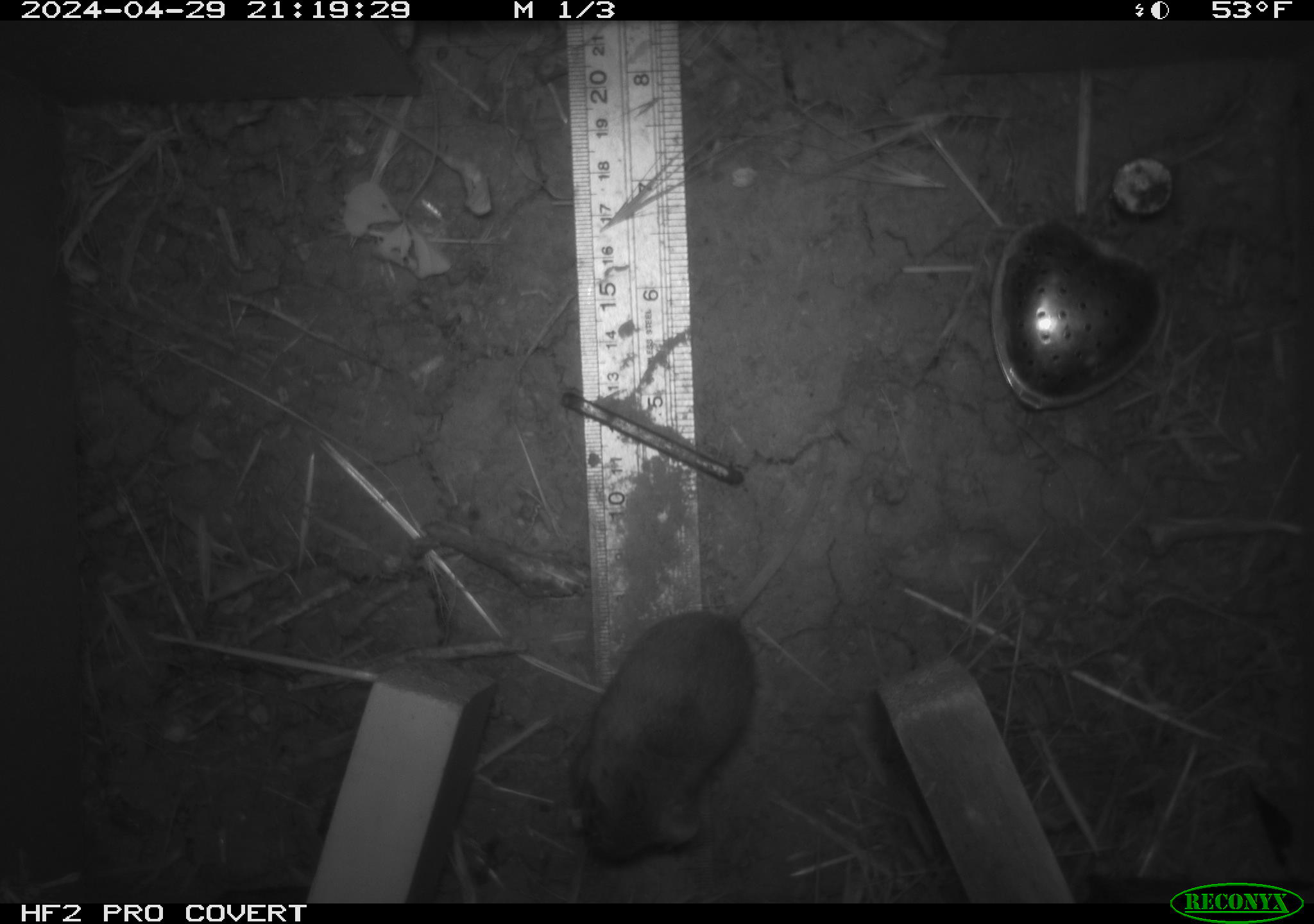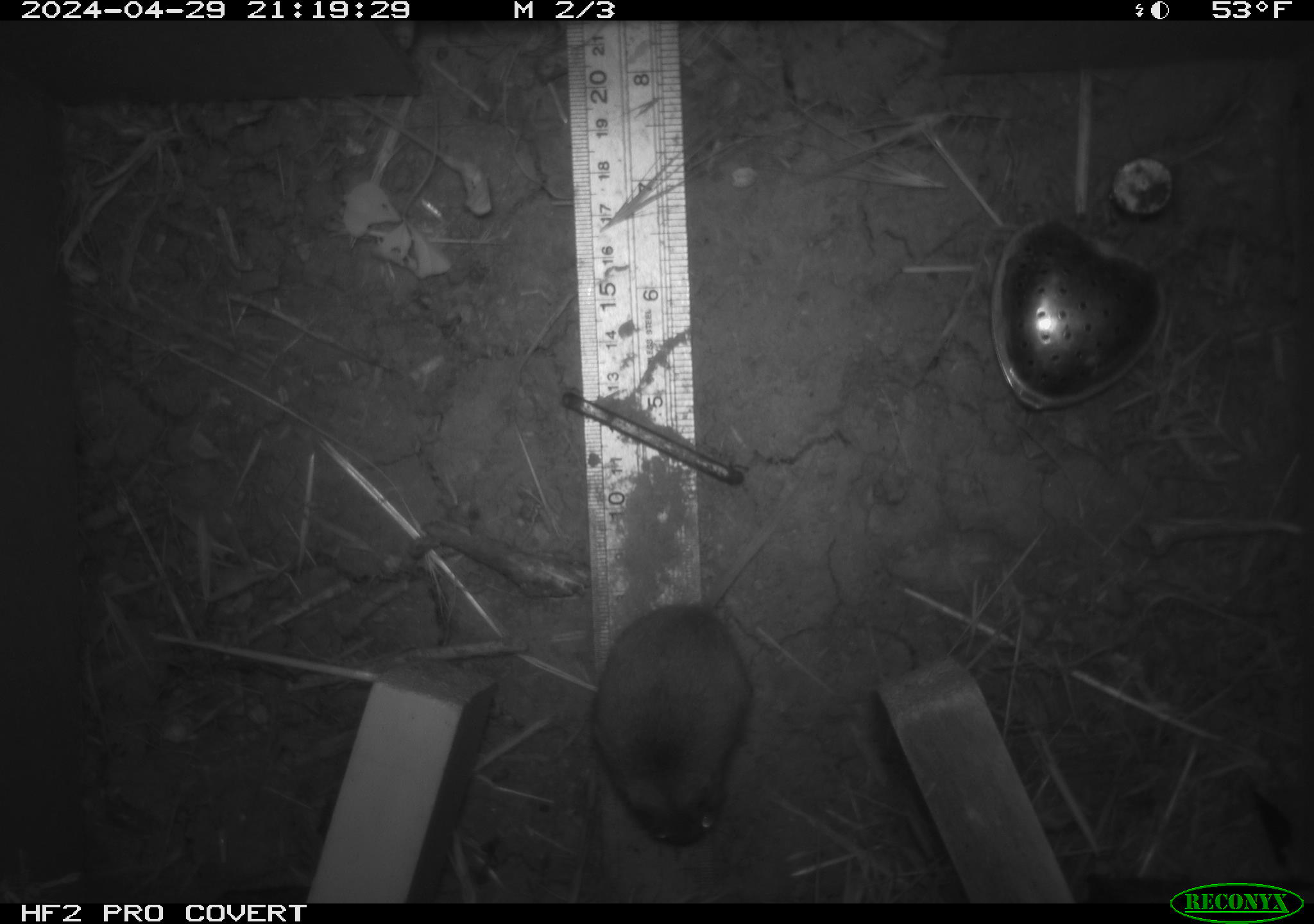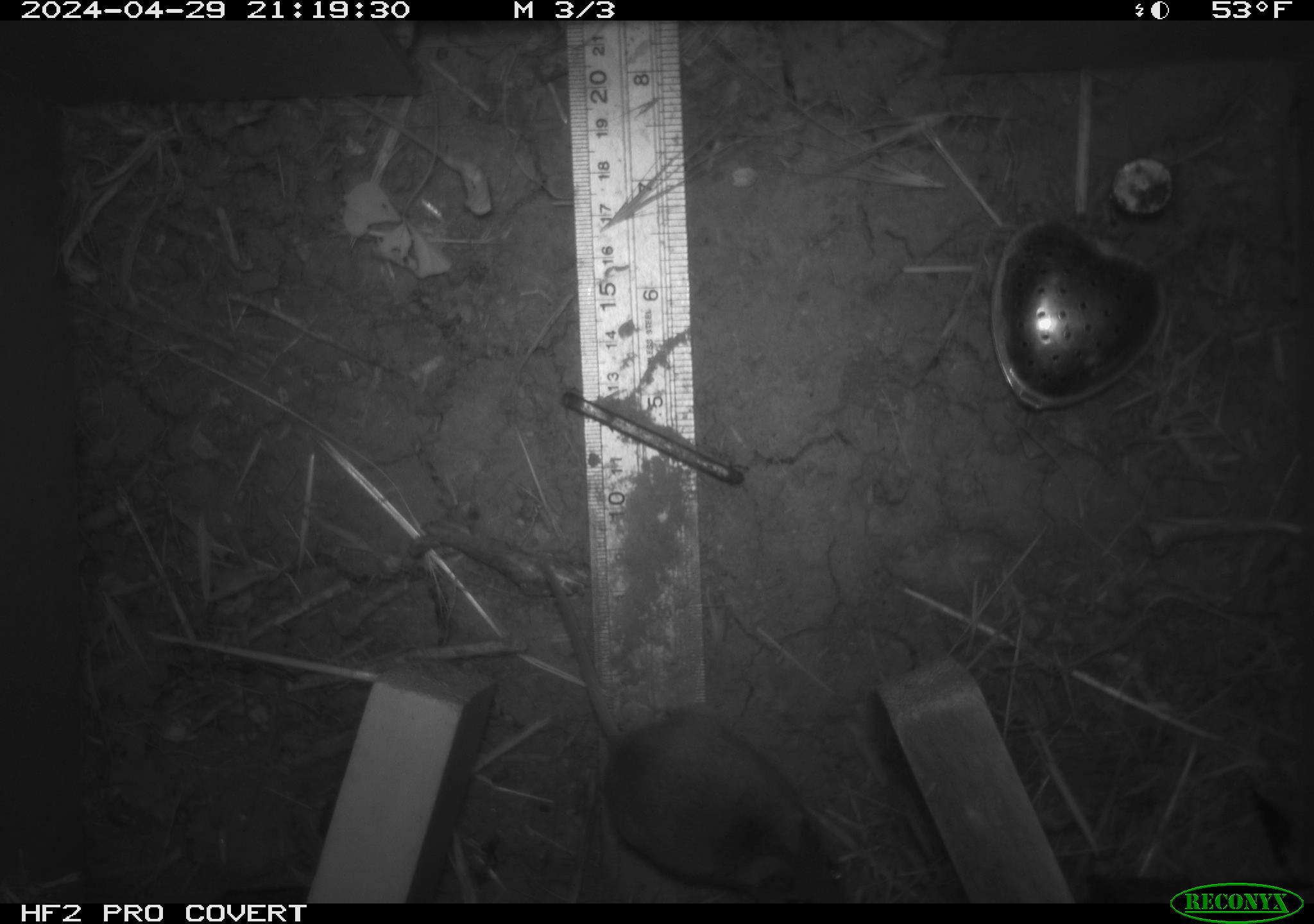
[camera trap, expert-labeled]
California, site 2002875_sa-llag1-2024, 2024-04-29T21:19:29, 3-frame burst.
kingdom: Animalia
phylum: Chordata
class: Mammalia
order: Rodentia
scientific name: Rodentia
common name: mouse species